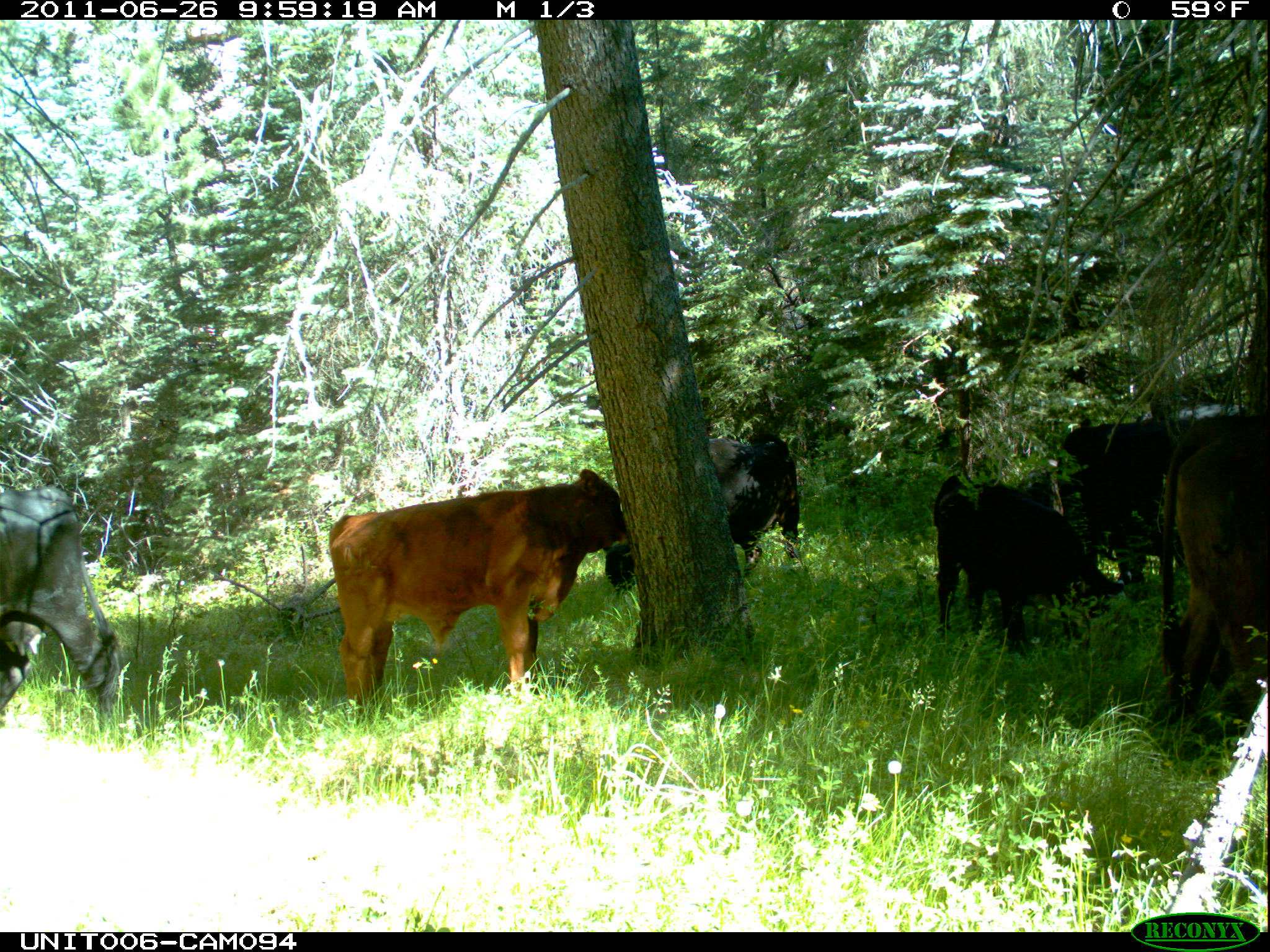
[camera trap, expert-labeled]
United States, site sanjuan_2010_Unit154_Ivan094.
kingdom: Animalia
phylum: Chordata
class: Mammalia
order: Artiodactyla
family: Bovidae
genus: Bos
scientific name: Bos taurus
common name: domestic cow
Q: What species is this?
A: Bos taurus (domestic cow).